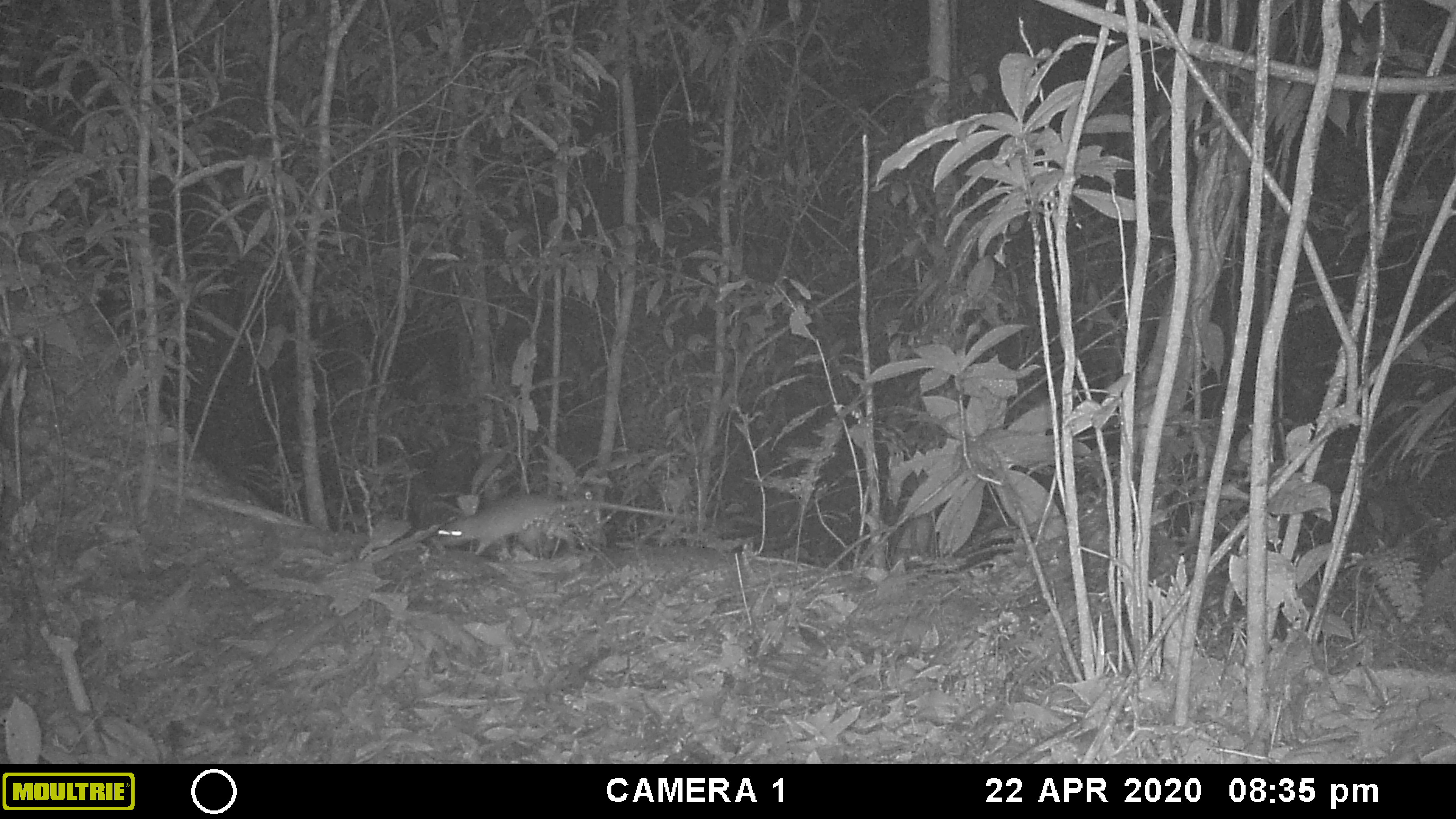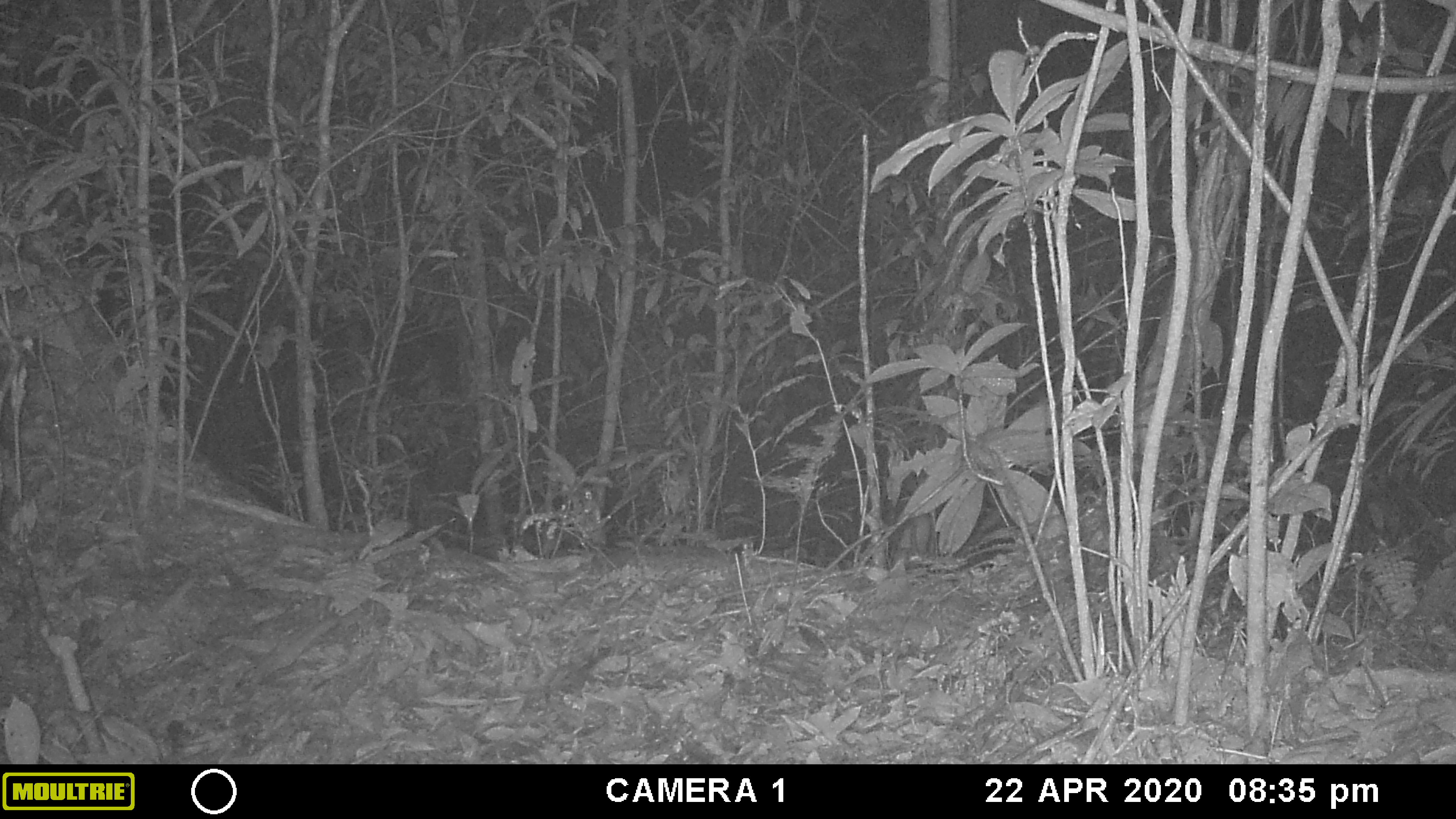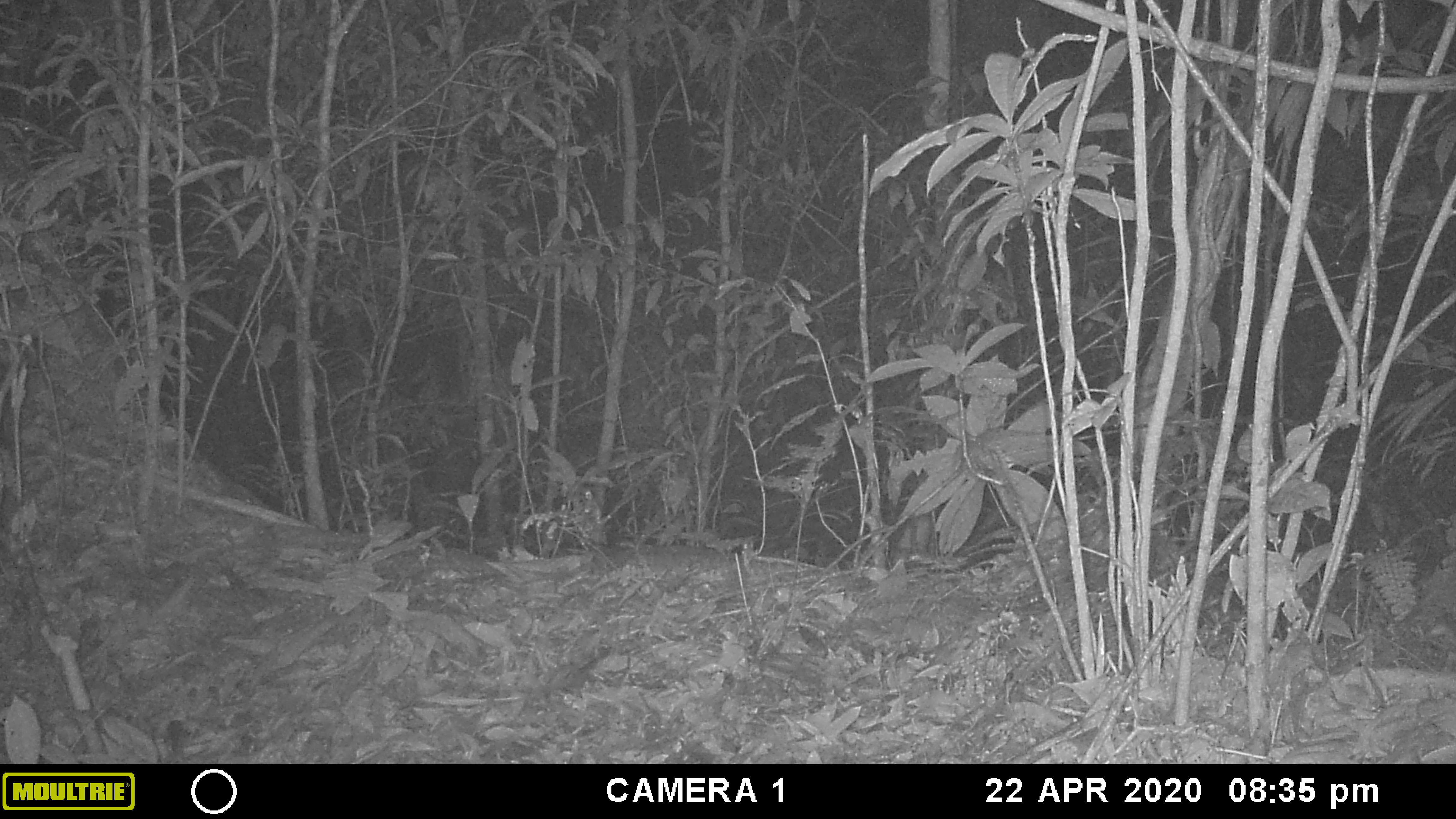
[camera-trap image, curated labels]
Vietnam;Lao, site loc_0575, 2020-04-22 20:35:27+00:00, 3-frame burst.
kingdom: Animalia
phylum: Chordata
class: Mammalia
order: Rodentia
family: Muridae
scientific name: Muridae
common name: old-world mice and rats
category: unidentified murid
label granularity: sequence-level